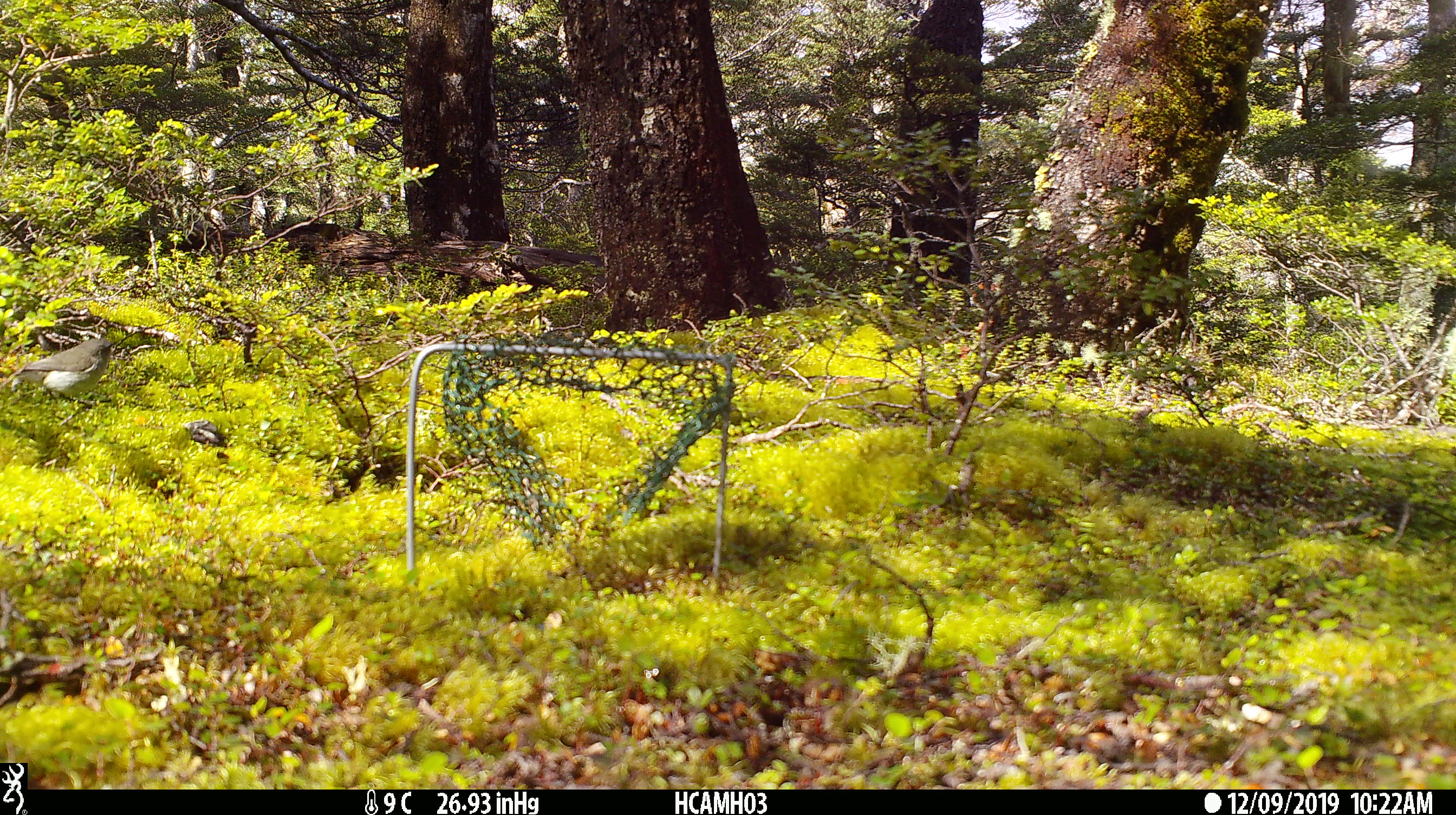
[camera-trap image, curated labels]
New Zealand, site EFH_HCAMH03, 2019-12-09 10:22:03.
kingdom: Animalia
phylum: Chordata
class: Aves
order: Passeriformes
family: Acanthizidae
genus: Gerygone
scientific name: Gerygone igata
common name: grey warbler